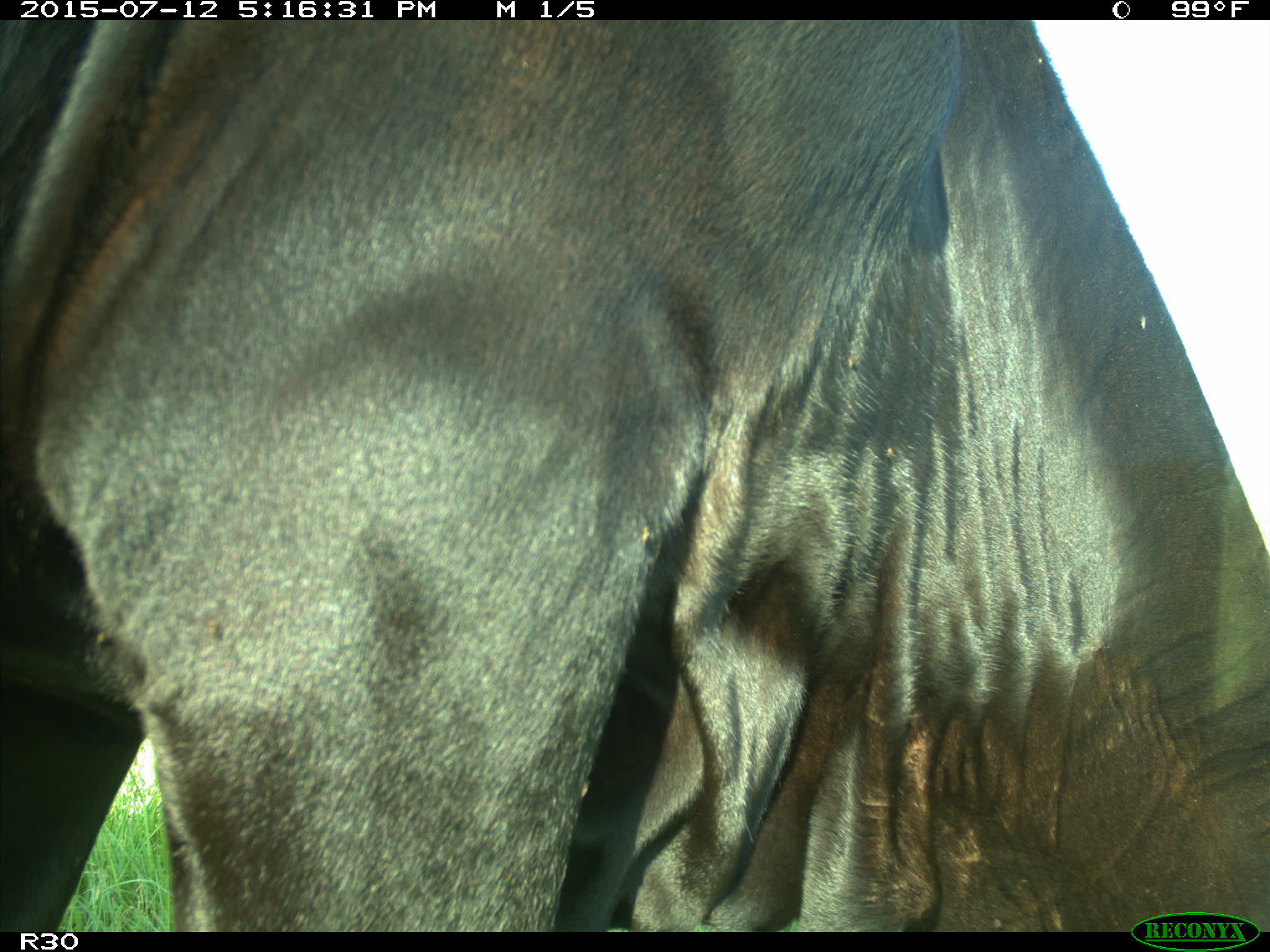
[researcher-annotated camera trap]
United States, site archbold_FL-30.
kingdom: Animalia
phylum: Chordata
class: Mammalia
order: Artiodactyla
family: Bovidae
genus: Bos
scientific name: Bos taurus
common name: domestic cow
Bos taurus (domestic cow).